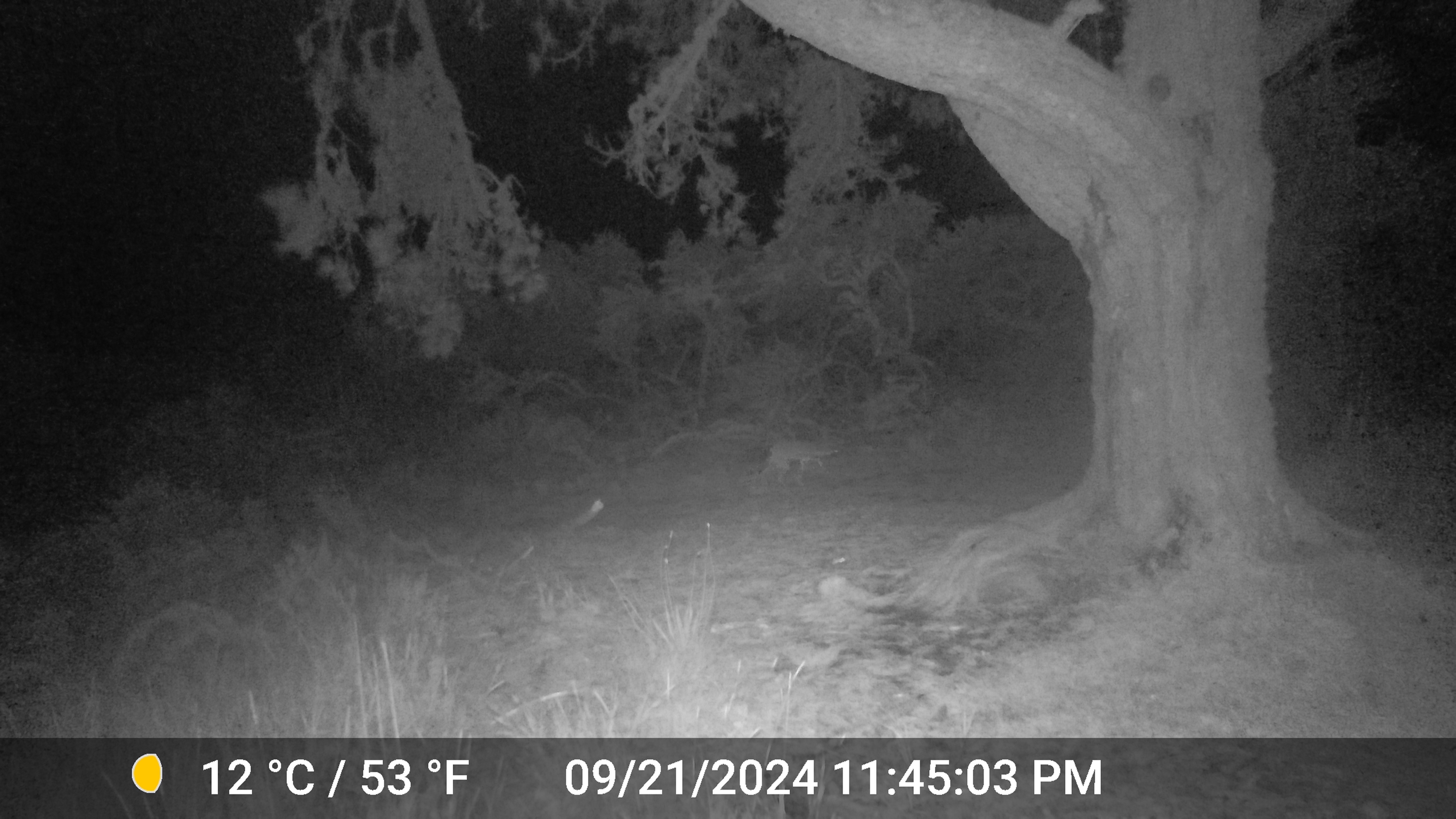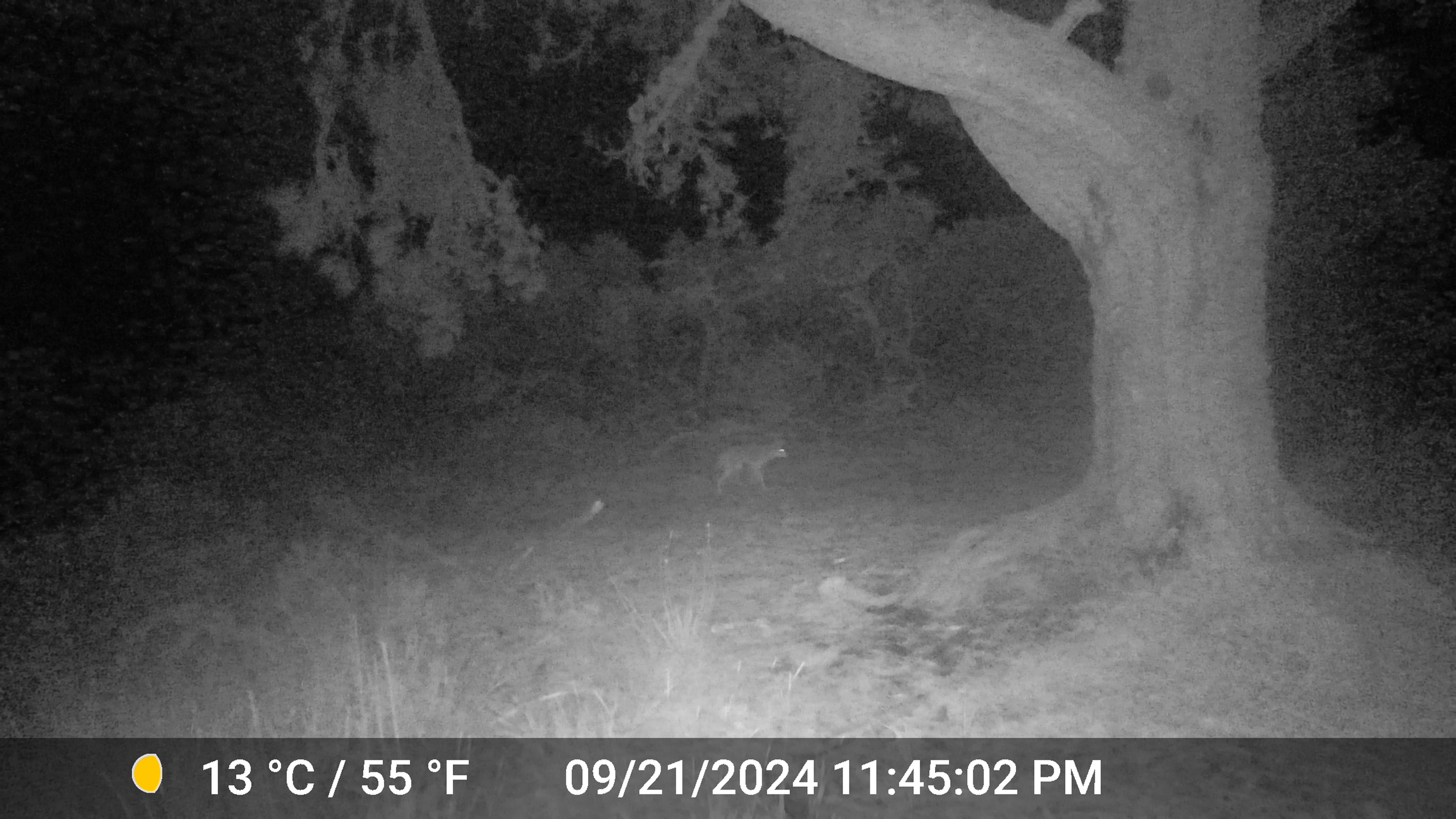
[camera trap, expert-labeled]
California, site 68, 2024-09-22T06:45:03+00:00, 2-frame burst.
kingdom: Animalia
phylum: Chordata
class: Mammalia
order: Carnivora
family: Canidae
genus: Canis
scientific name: Canis latrans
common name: coyote